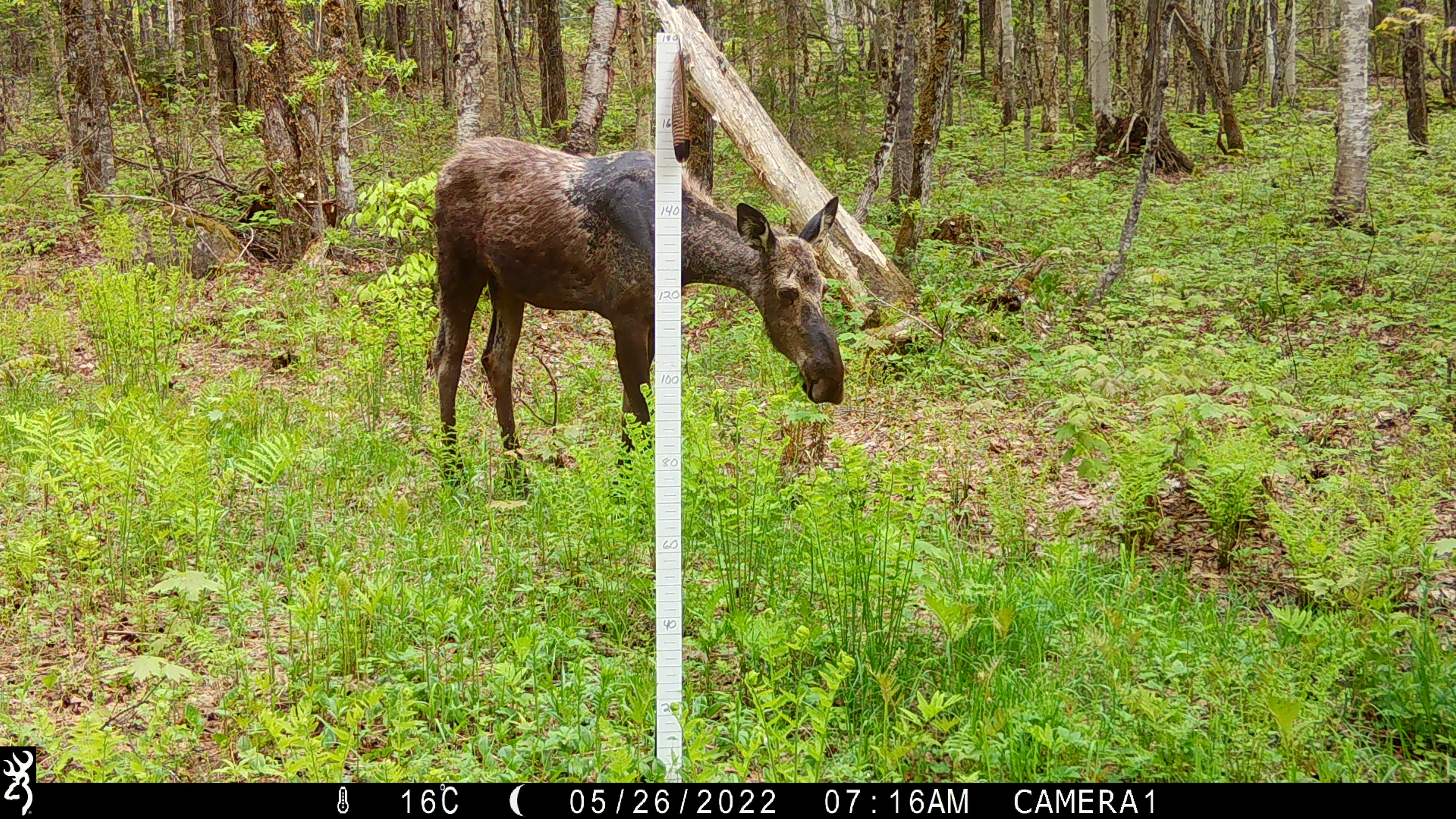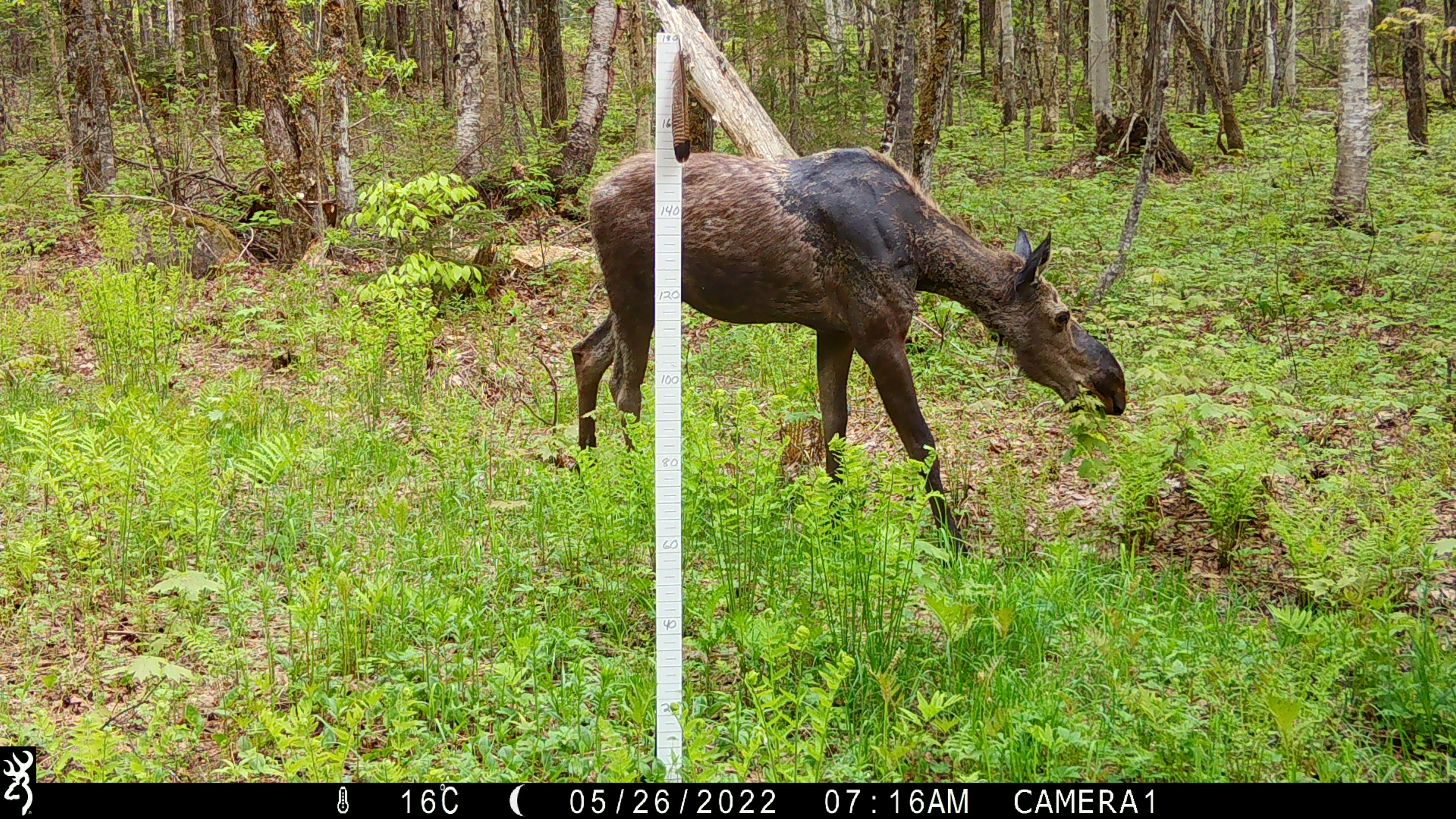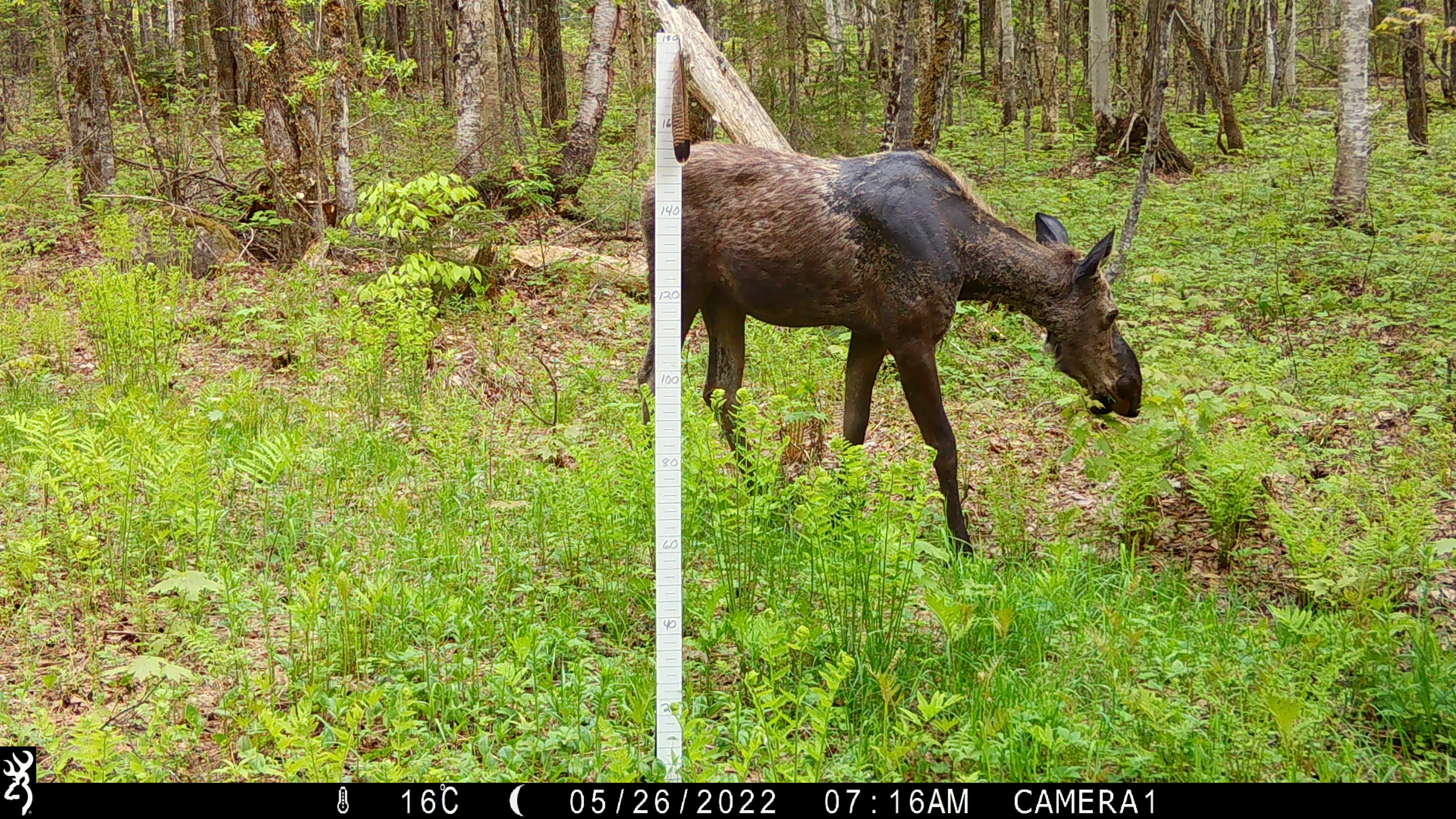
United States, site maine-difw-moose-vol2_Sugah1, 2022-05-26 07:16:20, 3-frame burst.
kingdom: Animalia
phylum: Chordata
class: Mammalia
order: Artiodactyla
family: Cervidae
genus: Alces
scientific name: Alces alces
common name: moose